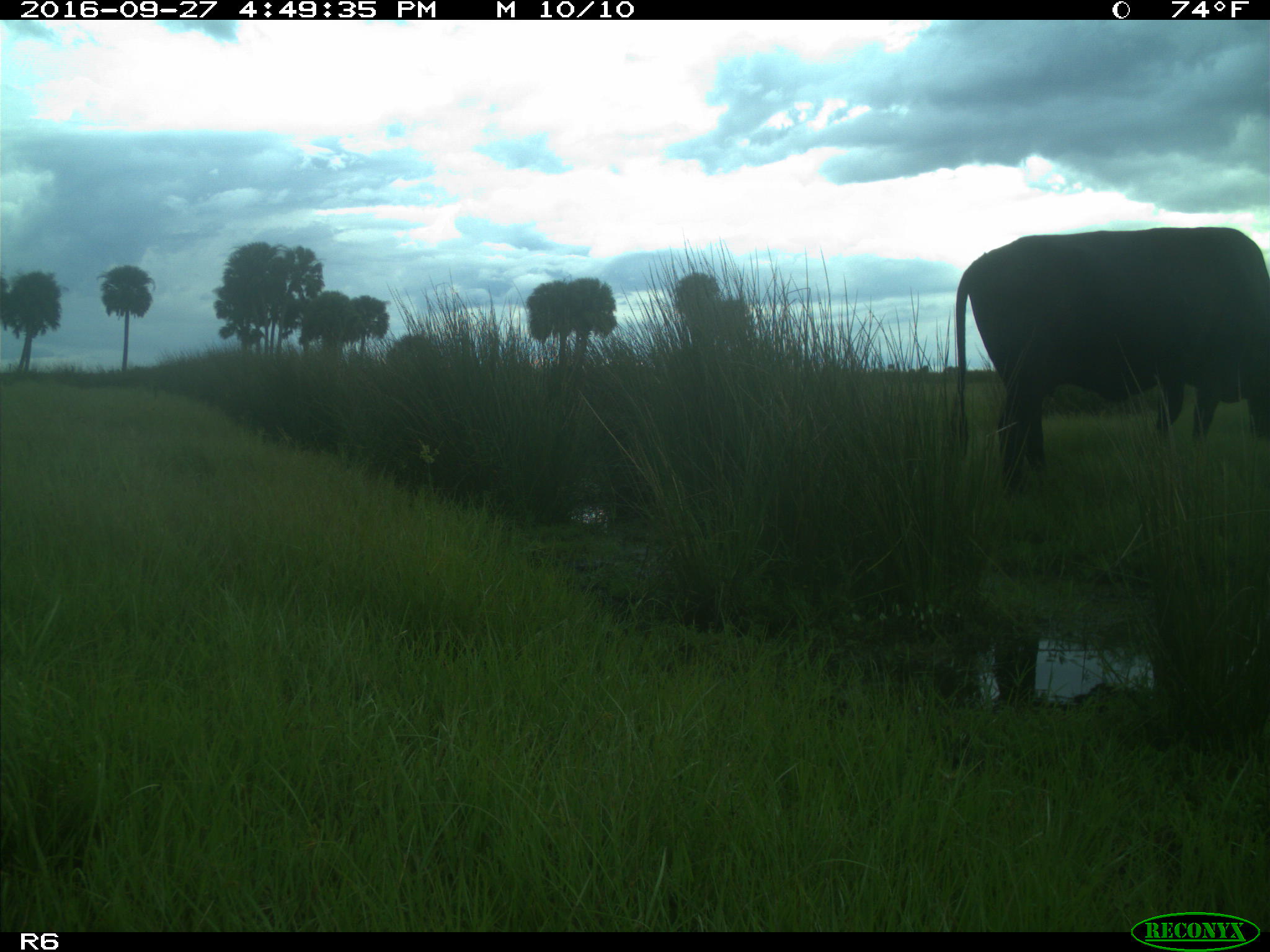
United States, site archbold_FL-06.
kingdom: Animalia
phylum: Chordata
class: Mammalia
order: Artiodactyla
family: Bovidae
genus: Bos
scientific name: Bos taurus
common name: domestic cow